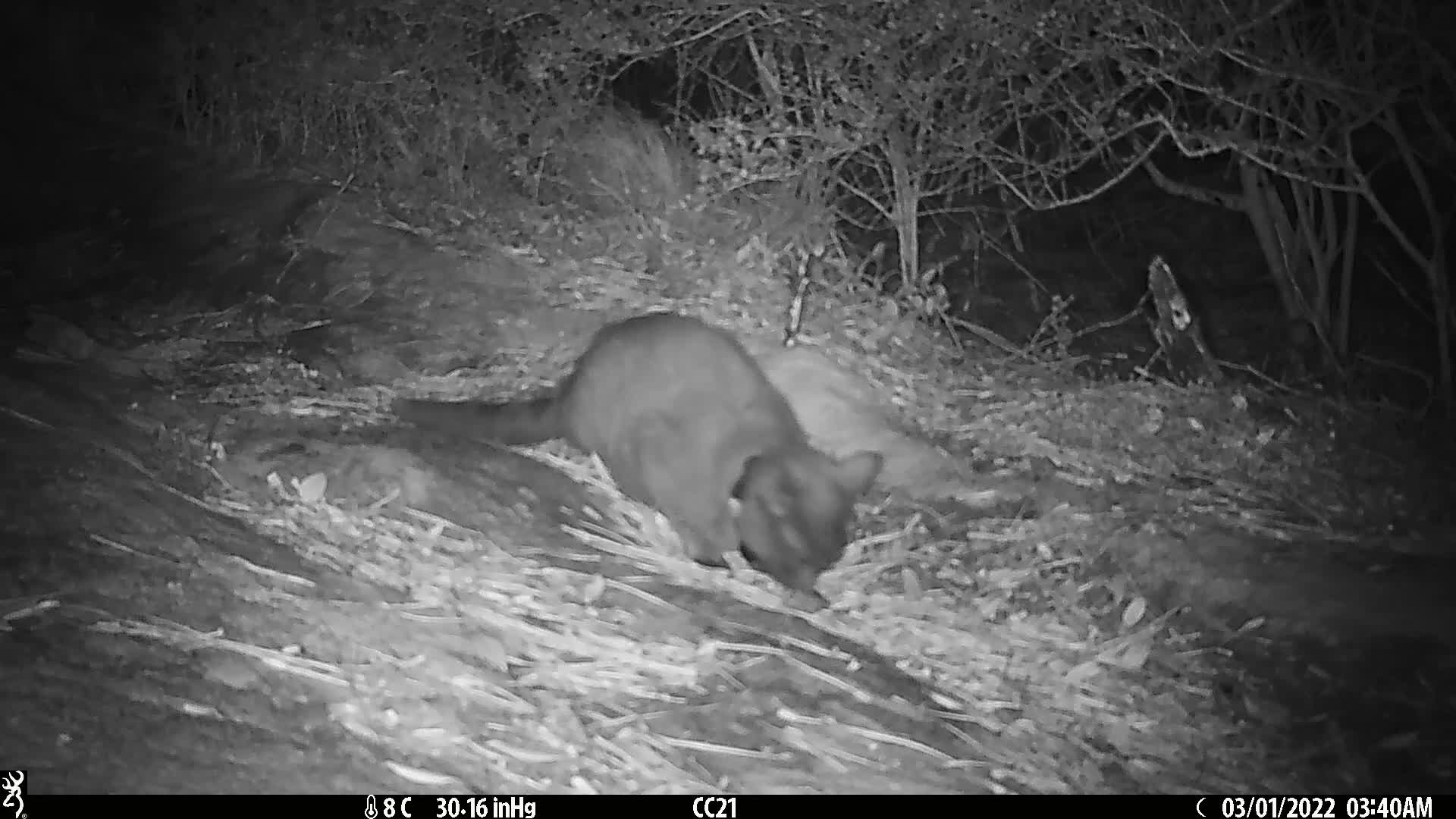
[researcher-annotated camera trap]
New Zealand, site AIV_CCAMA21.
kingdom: Animalia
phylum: Chordata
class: Mammalia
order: Carnivora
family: Felidae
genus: Felis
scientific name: Felis catus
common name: domestic cat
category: cat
Cat (domestic cat) (Felis catus).